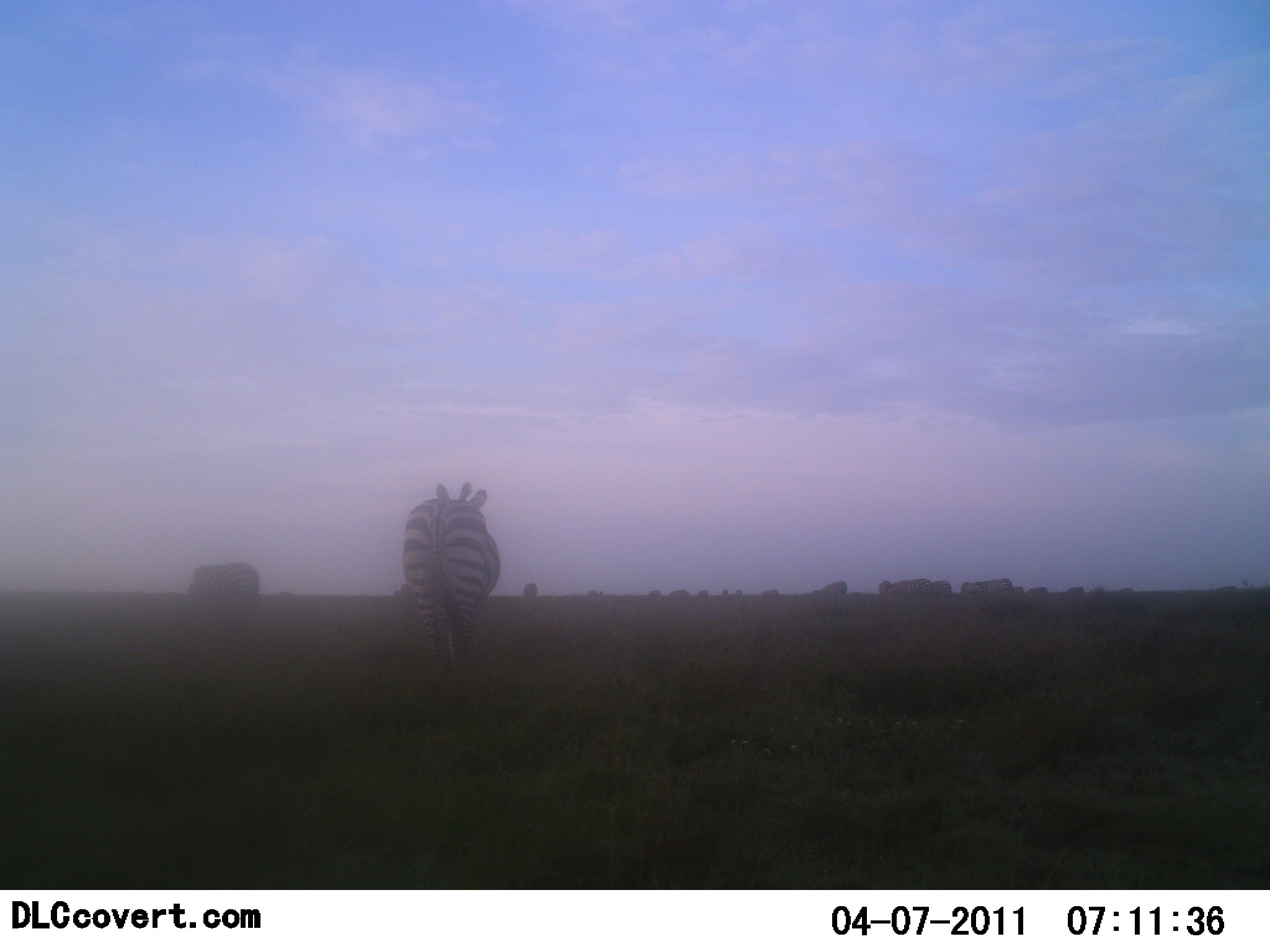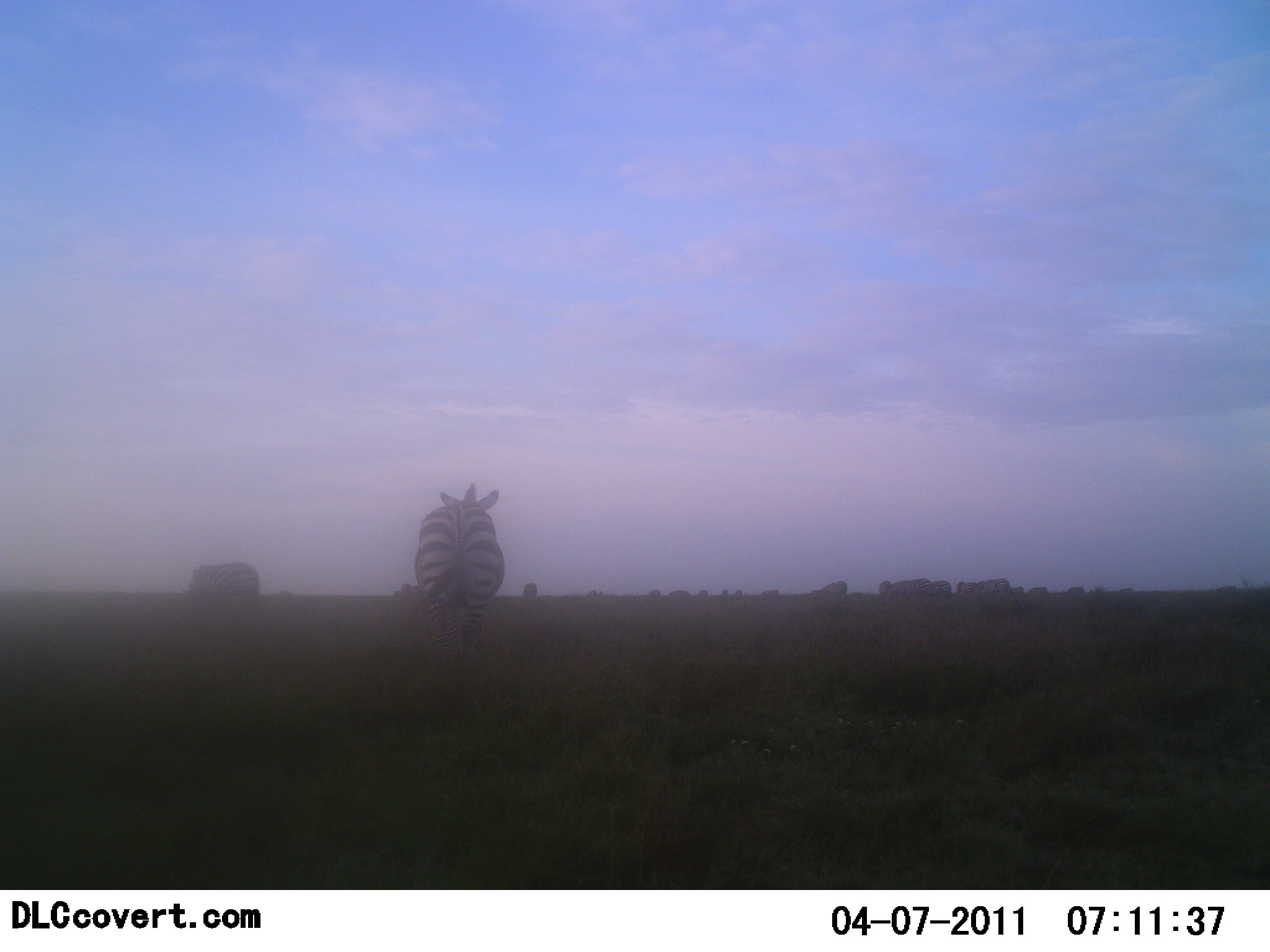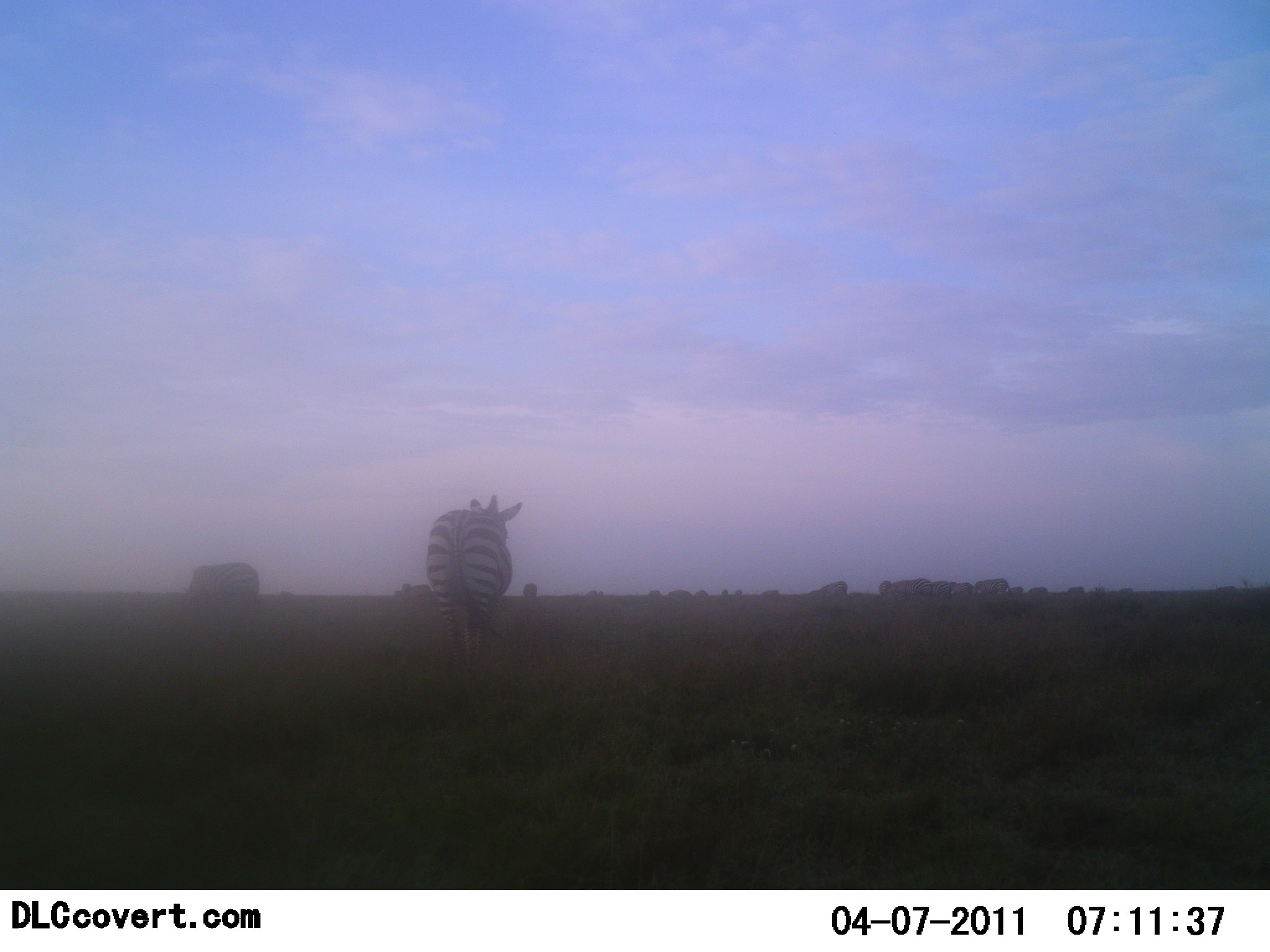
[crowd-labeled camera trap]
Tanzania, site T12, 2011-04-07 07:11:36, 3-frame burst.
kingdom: Animalia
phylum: Chordata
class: Mammalia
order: Perissodactyla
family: Equidae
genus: Equus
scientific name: Equus quagga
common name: plains zebra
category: zebra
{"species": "zebra (plains zebra) (Equus quagga)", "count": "1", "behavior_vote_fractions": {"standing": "36%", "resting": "0%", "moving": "79%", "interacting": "0%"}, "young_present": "0%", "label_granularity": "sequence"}